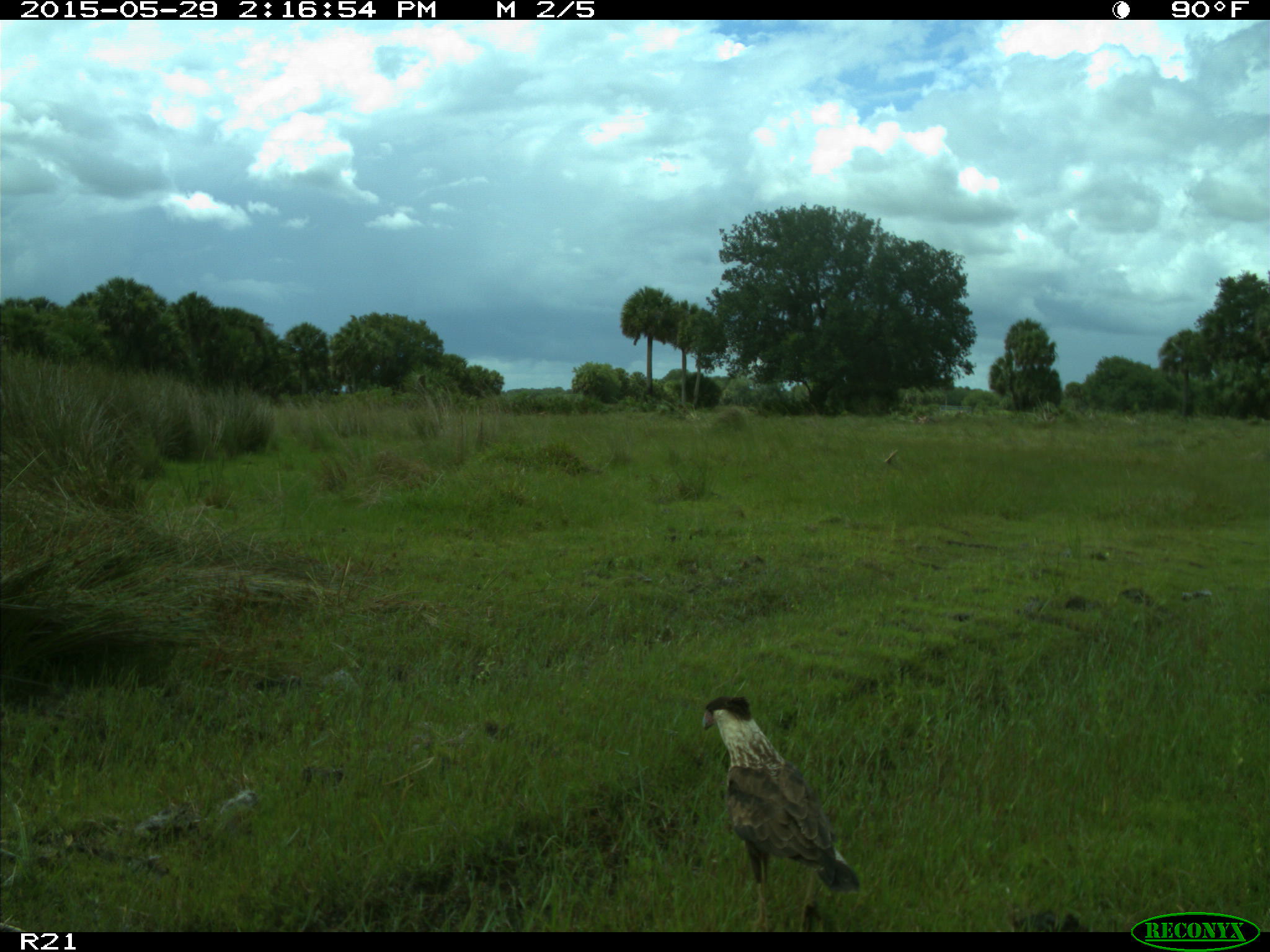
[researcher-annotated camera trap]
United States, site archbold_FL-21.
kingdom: Animalia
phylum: Chordata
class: Aves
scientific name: Aves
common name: birds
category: unidentified bird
Unidentified bird (birds) (Aves).